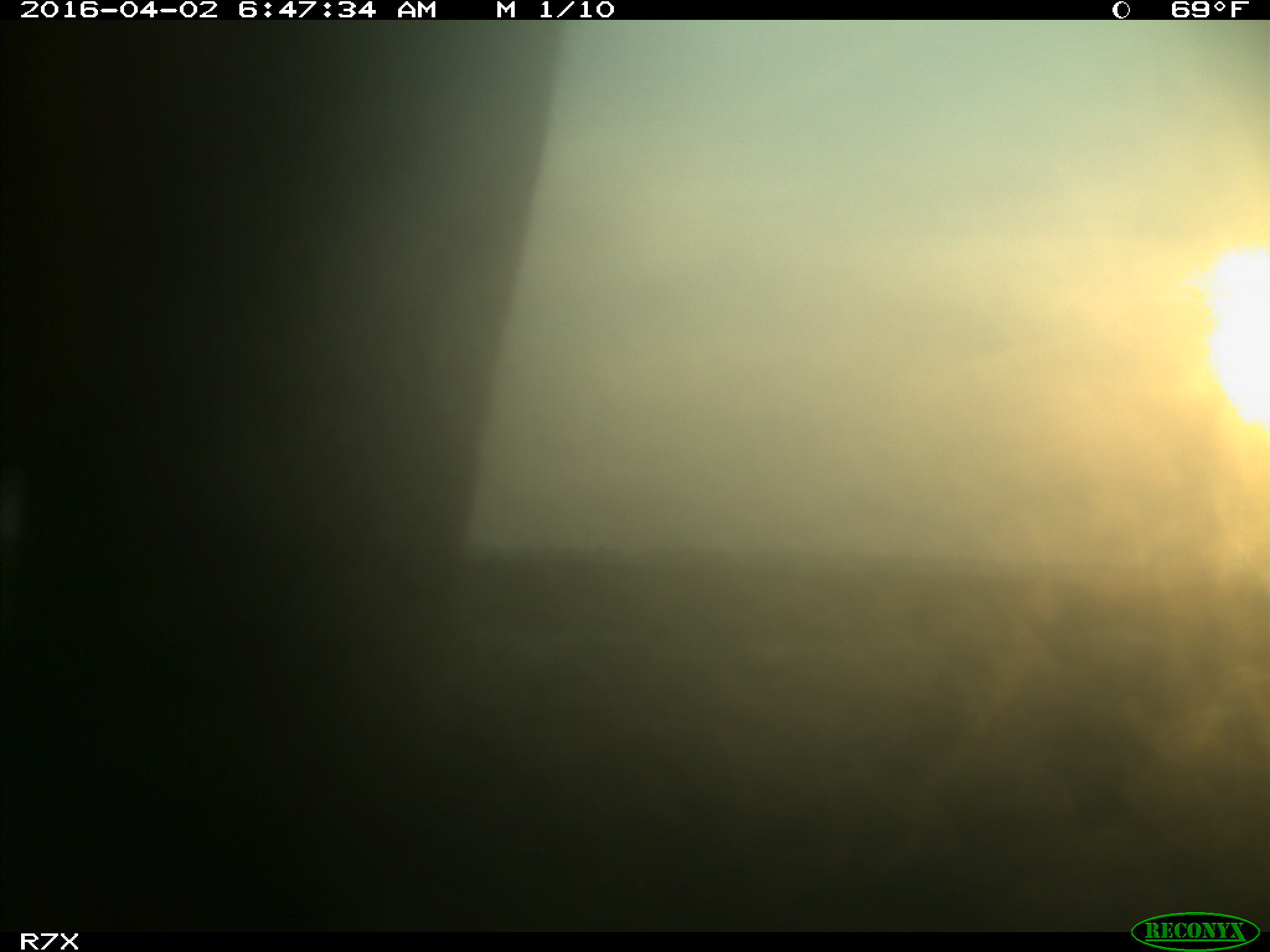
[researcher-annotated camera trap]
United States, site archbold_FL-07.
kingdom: Animalia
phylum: Chordata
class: Mammalia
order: Artiodactyla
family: Bovidae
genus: Bos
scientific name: Bos taurus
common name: domestic cow